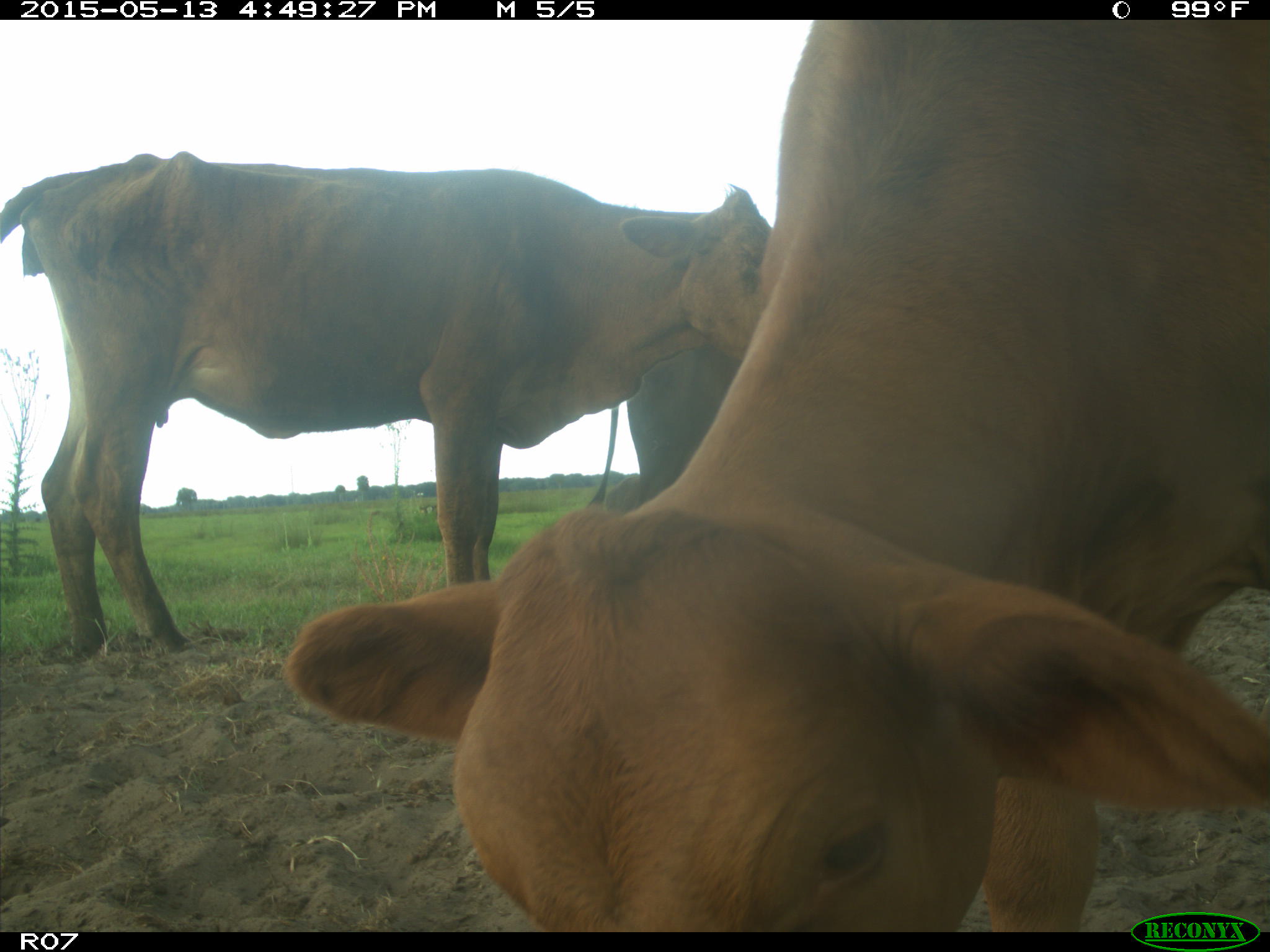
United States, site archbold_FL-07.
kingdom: Animalia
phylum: Chordata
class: Mammalia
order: Artiodactyla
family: Bovidae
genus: Bos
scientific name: Bos taurus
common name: domestic cow